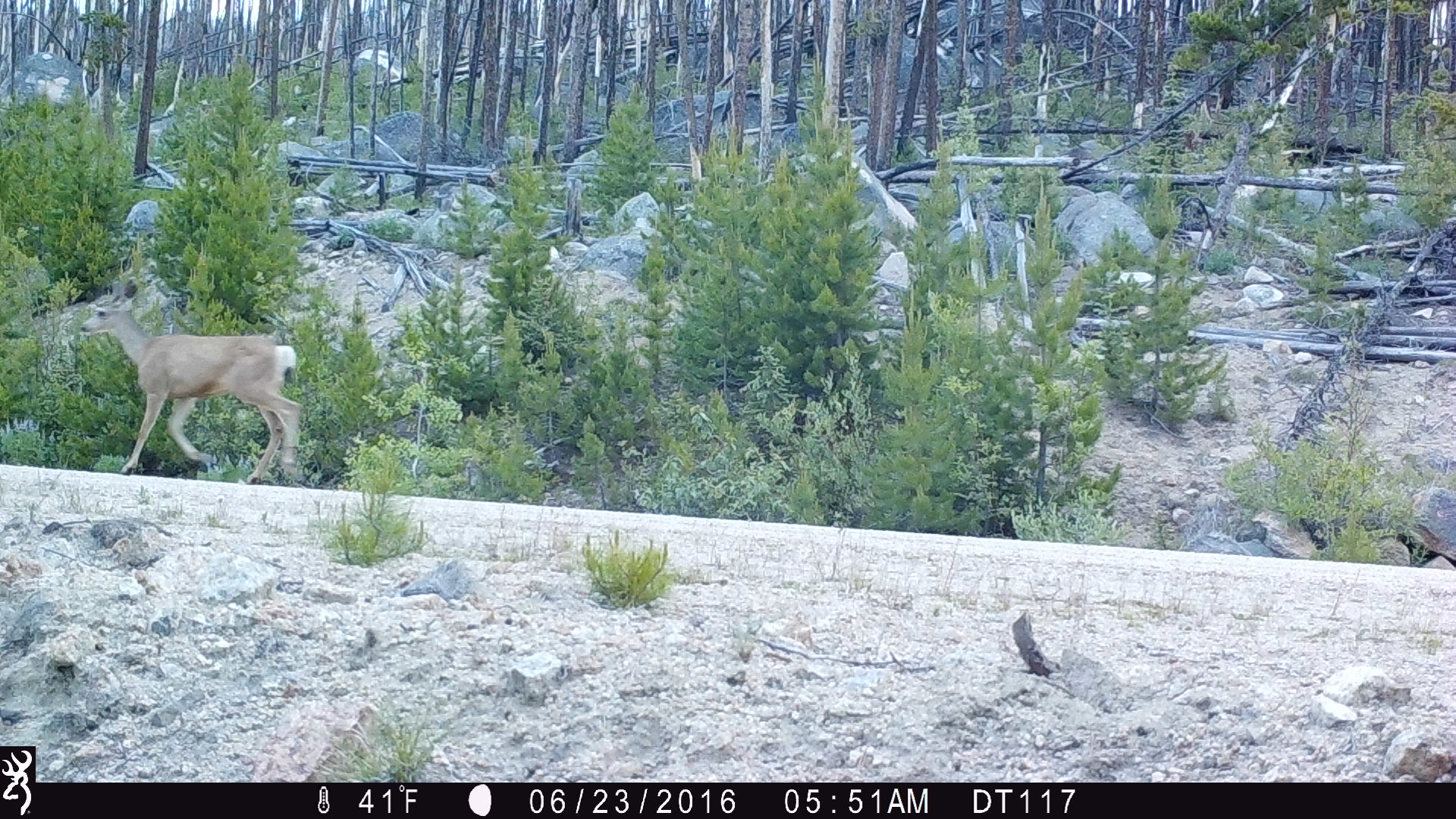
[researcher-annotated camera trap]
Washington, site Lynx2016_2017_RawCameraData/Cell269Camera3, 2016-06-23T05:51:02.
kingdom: Animalia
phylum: Chordata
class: Mammalia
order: Artiodactyla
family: Cervidae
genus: Odocoileus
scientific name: Odocoileus hemionus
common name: mule deer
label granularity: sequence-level